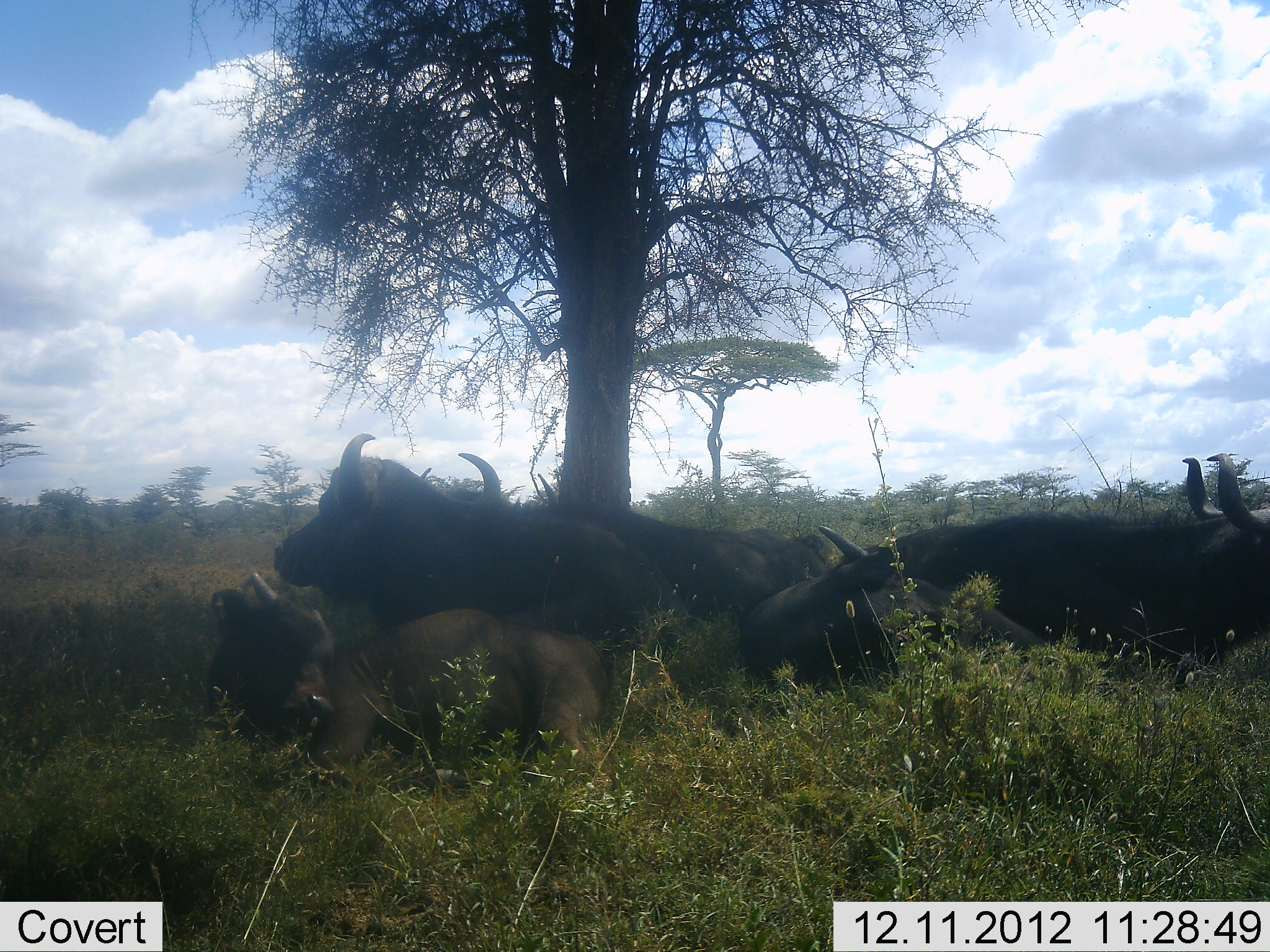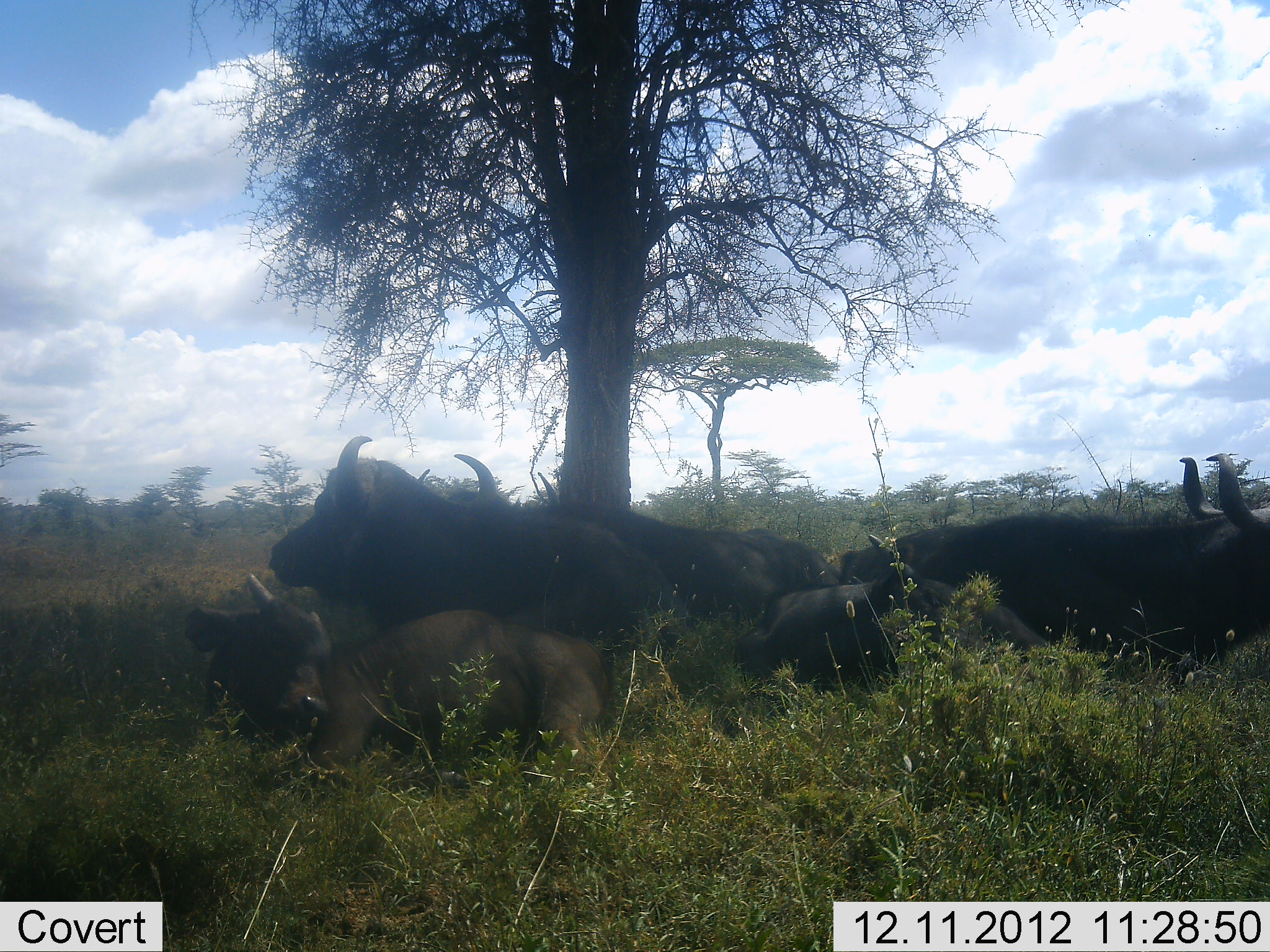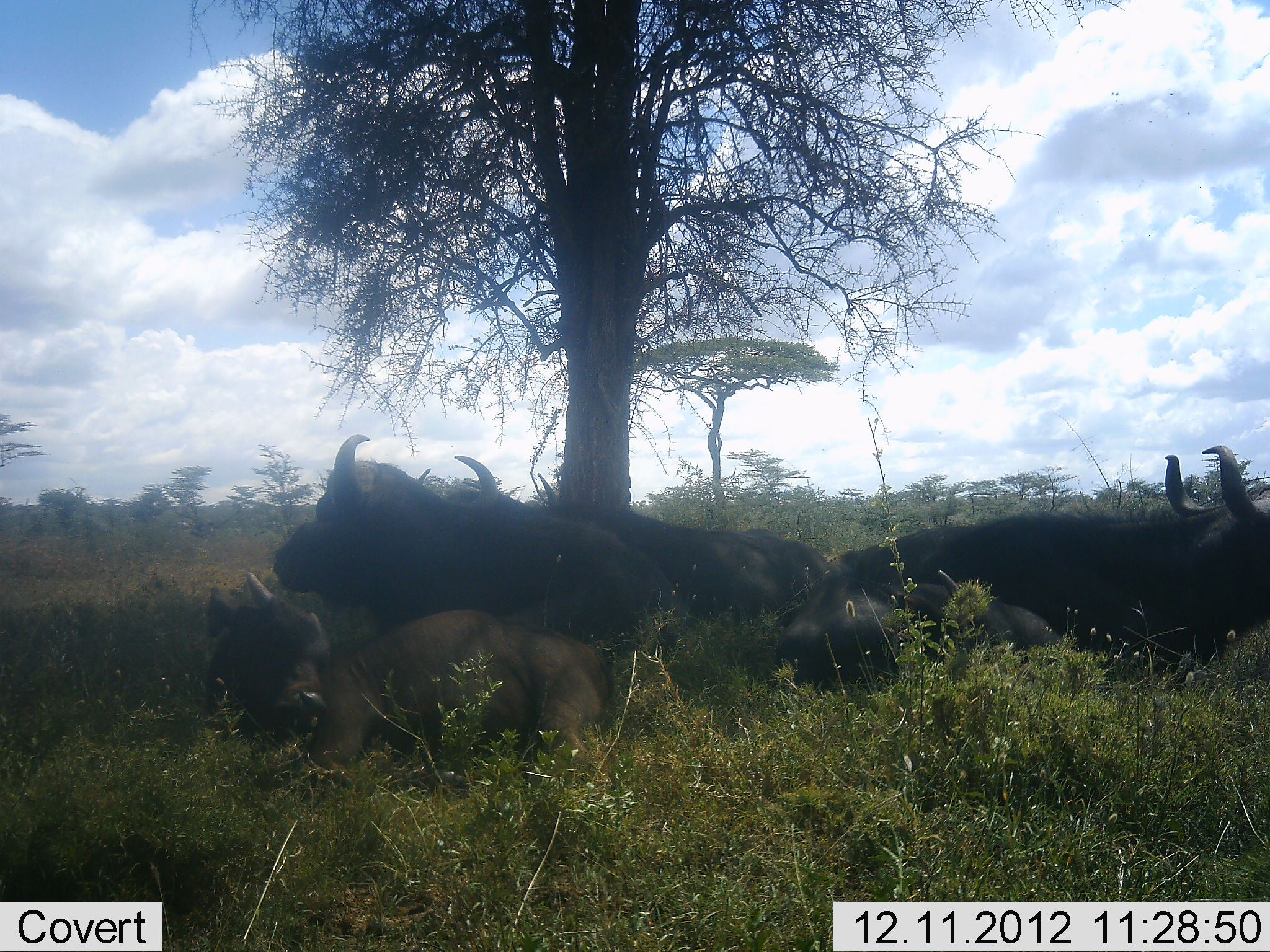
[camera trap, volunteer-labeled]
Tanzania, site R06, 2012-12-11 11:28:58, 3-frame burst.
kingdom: Animalia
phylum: Chordata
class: Mammalia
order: Artiodactyla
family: Bovidae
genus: Syncerus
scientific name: Syncerus caffer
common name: cape buffalo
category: buffalo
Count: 5.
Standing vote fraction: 0%.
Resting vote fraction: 100%.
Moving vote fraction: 0%.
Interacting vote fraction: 20%.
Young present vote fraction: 60%.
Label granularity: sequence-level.